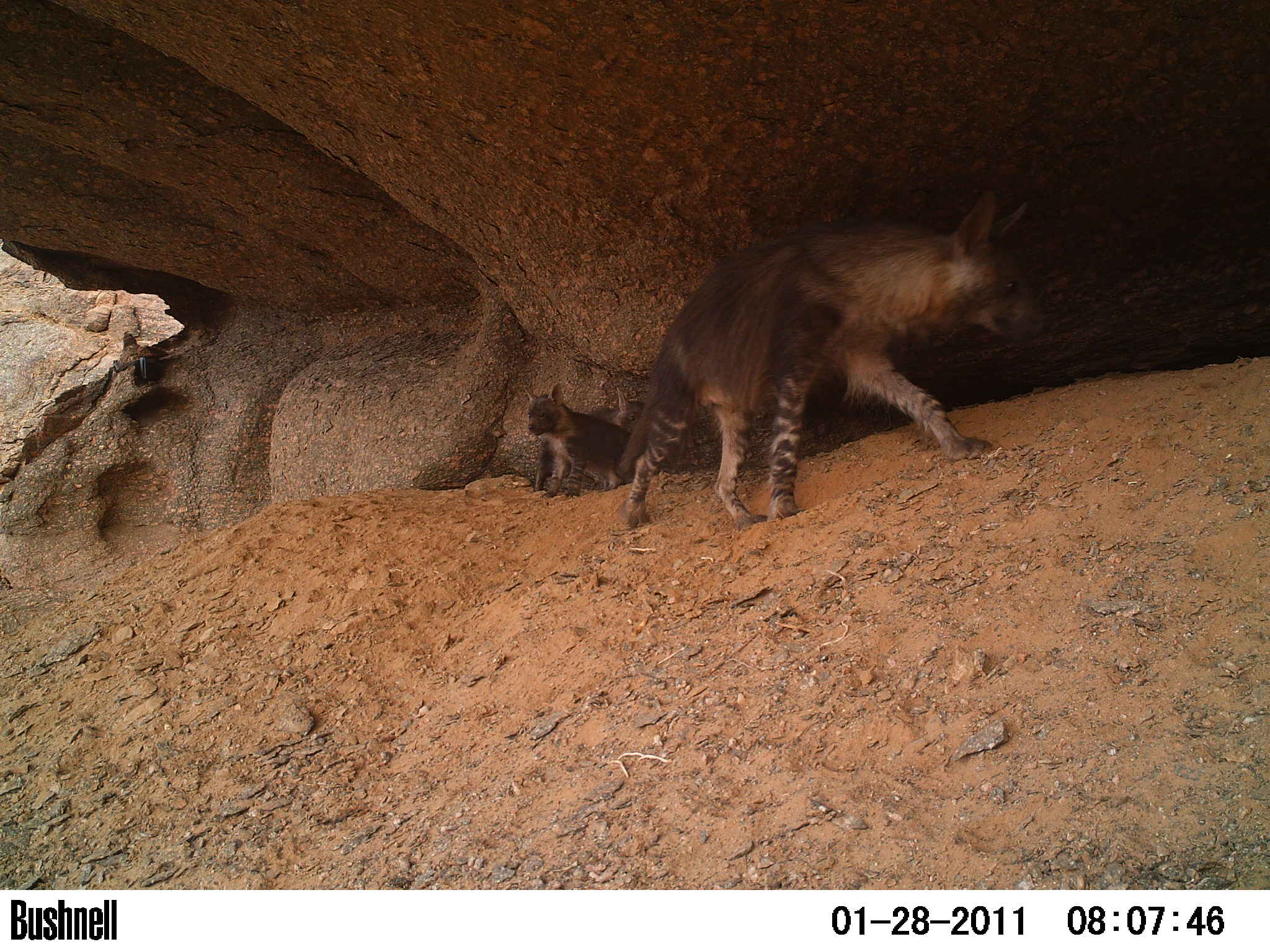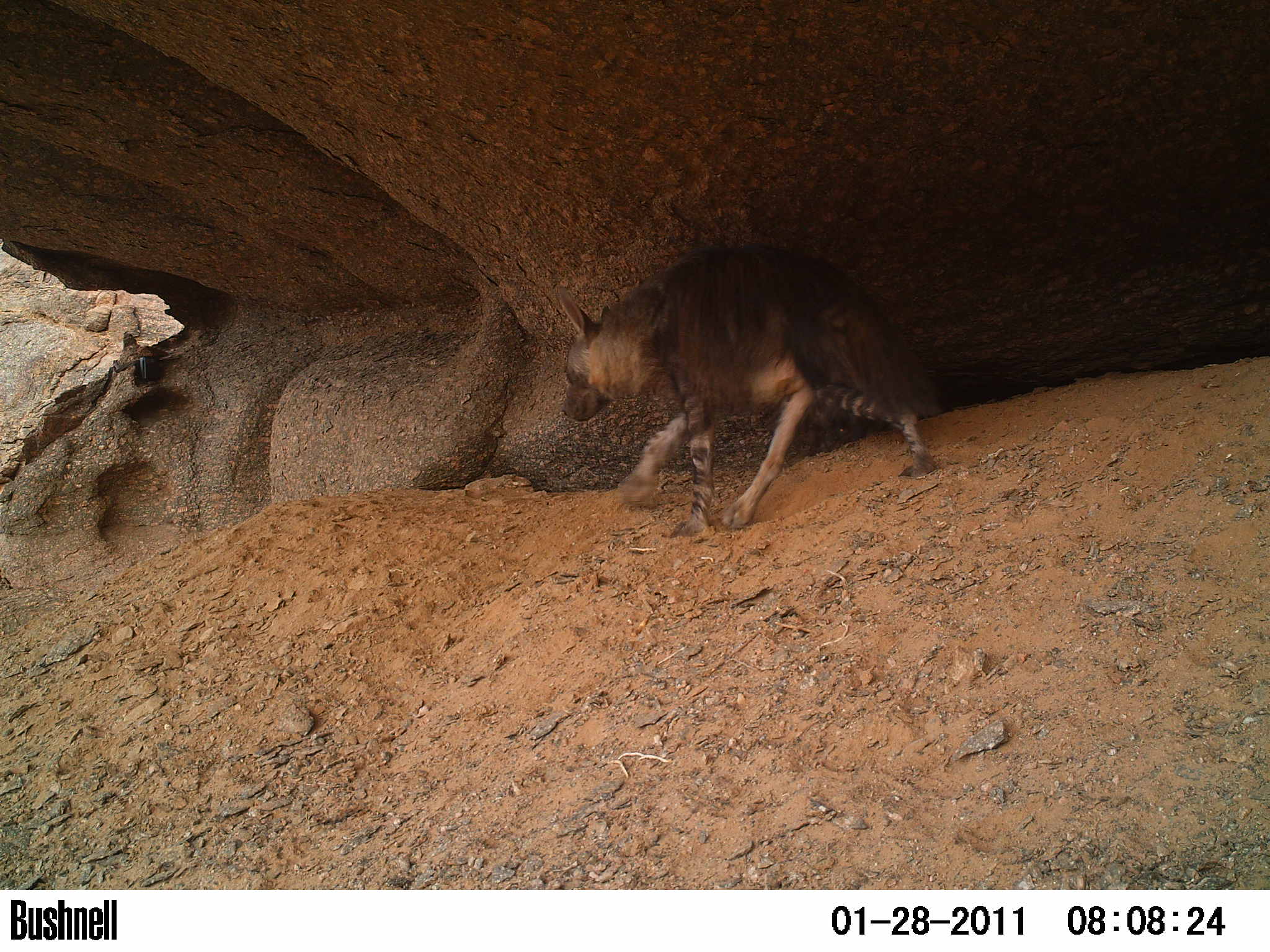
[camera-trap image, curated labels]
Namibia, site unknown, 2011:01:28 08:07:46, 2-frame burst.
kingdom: Animalia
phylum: Chordata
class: Mammalia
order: Carnivora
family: Hyaenidae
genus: Parahyaena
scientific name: Parahyaena brunnea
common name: brown hyena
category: hyaena brunnea